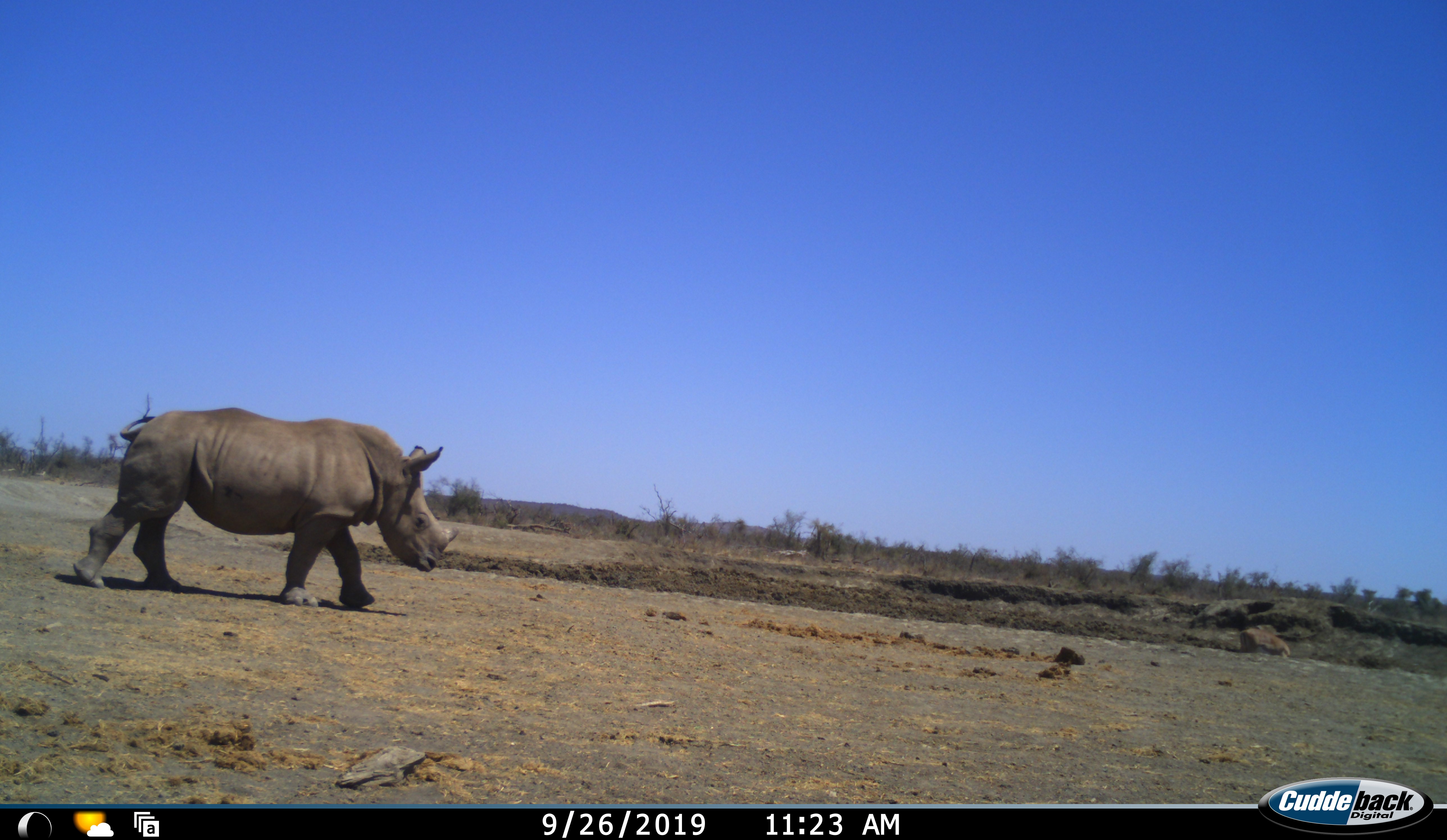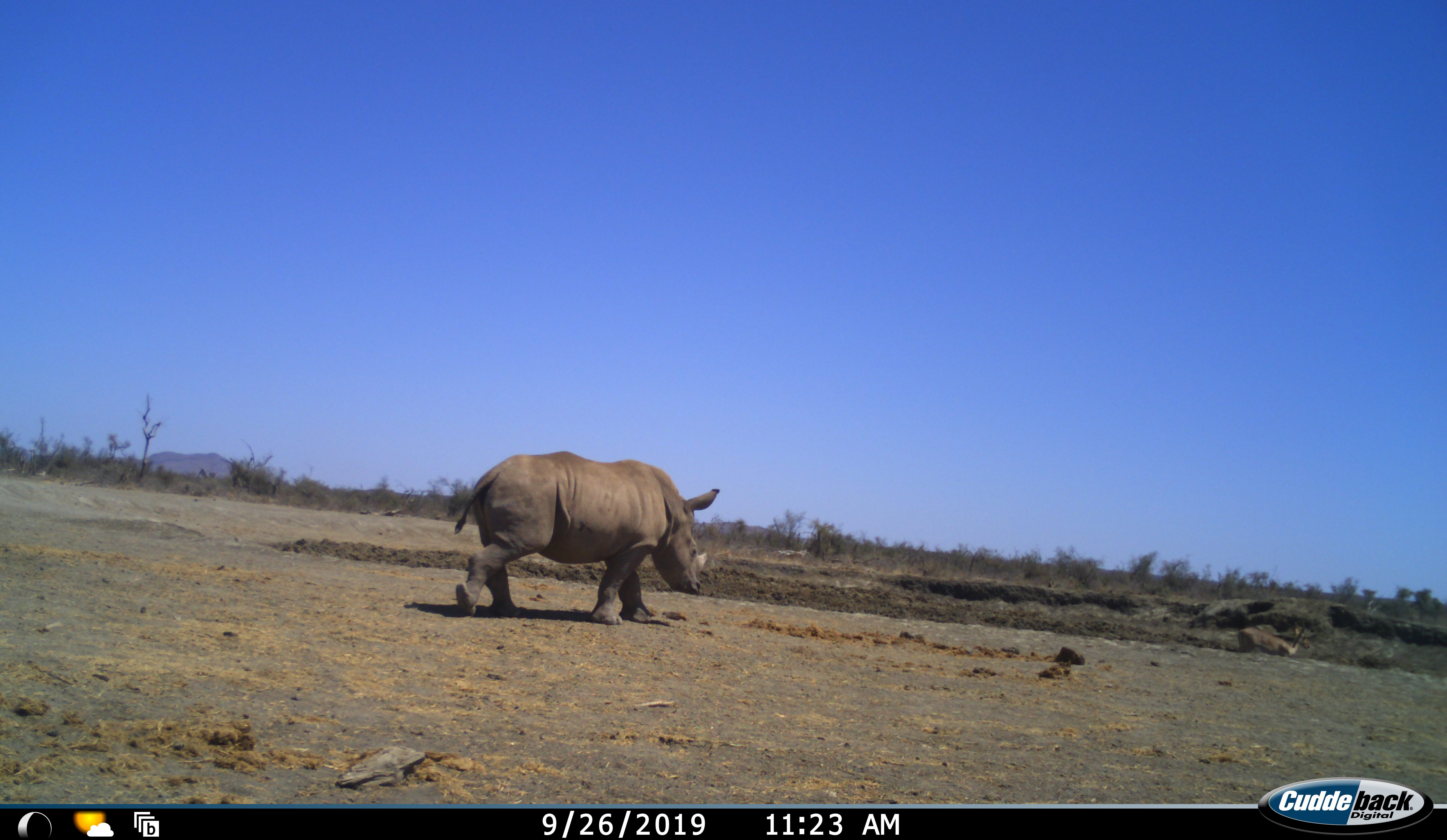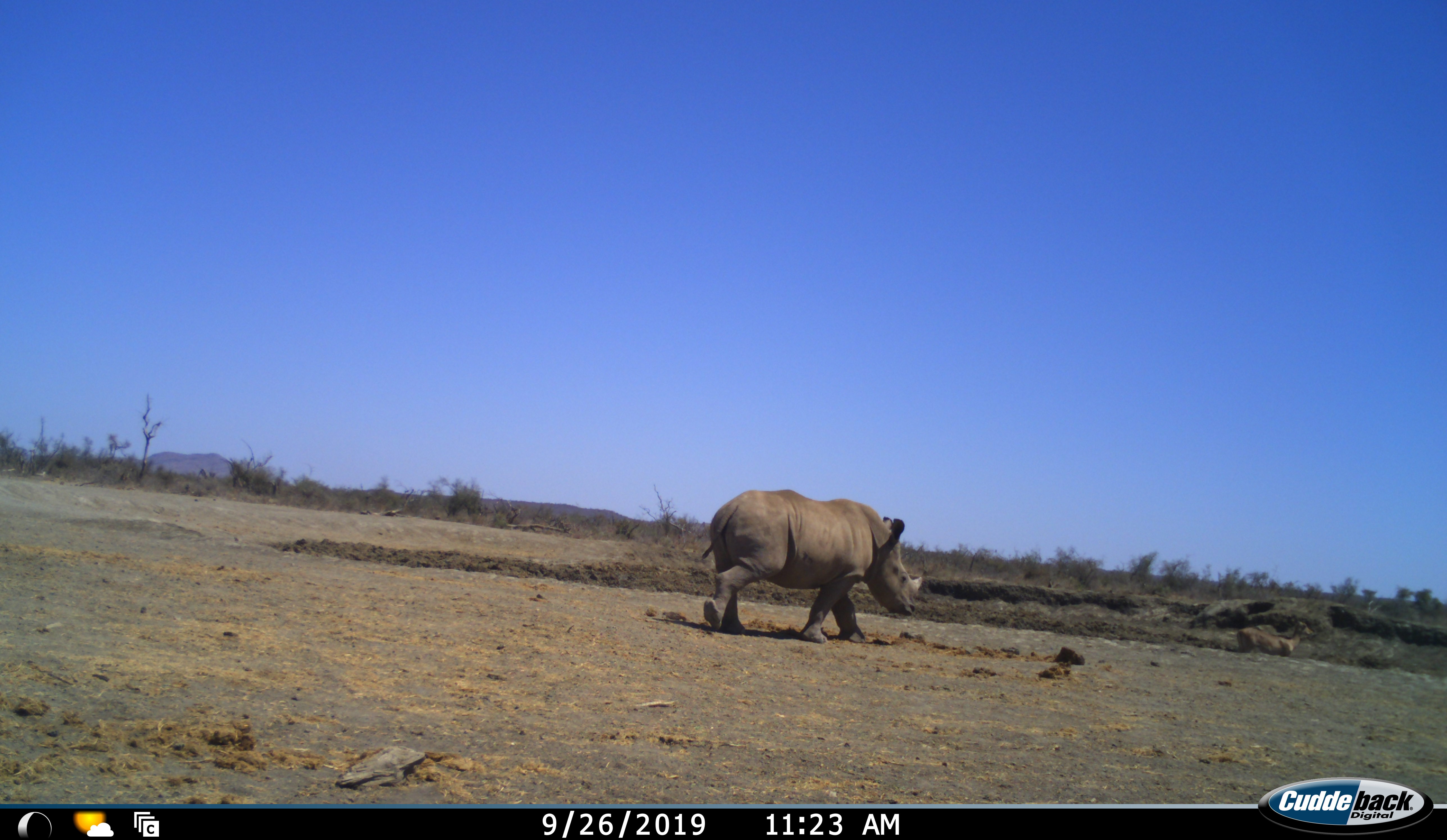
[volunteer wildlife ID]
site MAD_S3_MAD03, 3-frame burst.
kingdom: Animalia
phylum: Chordata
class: Mammalia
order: Perissodactyla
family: Rhinocerotidae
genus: Ceratotherium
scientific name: Ceratotherium simum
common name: white rhinoceros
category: rhinoceroswhite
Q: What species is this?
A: Rhinoceroswhite (white rhinoceros) (Ceratotherium simum).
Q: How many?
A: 1.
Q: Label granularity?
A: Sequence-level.